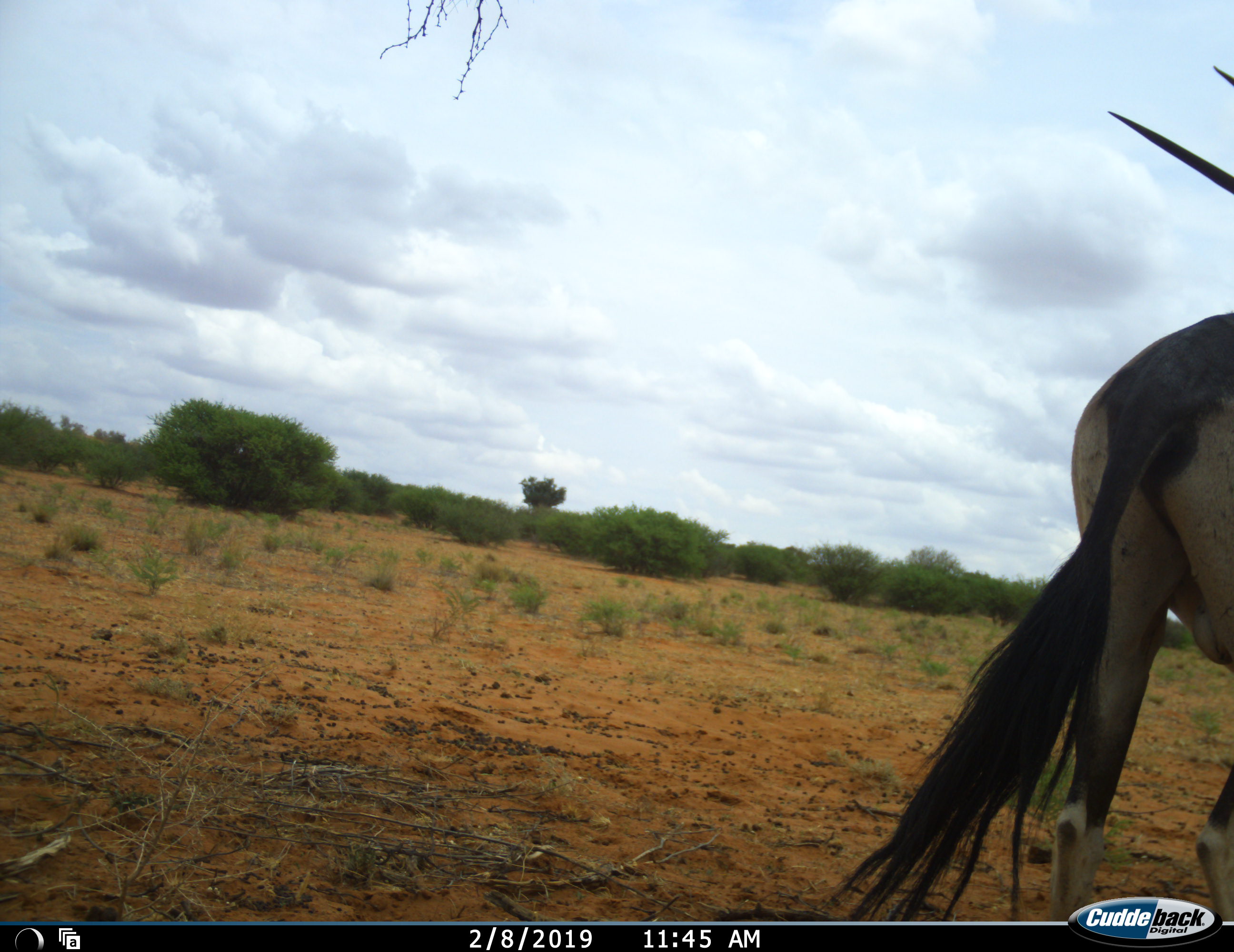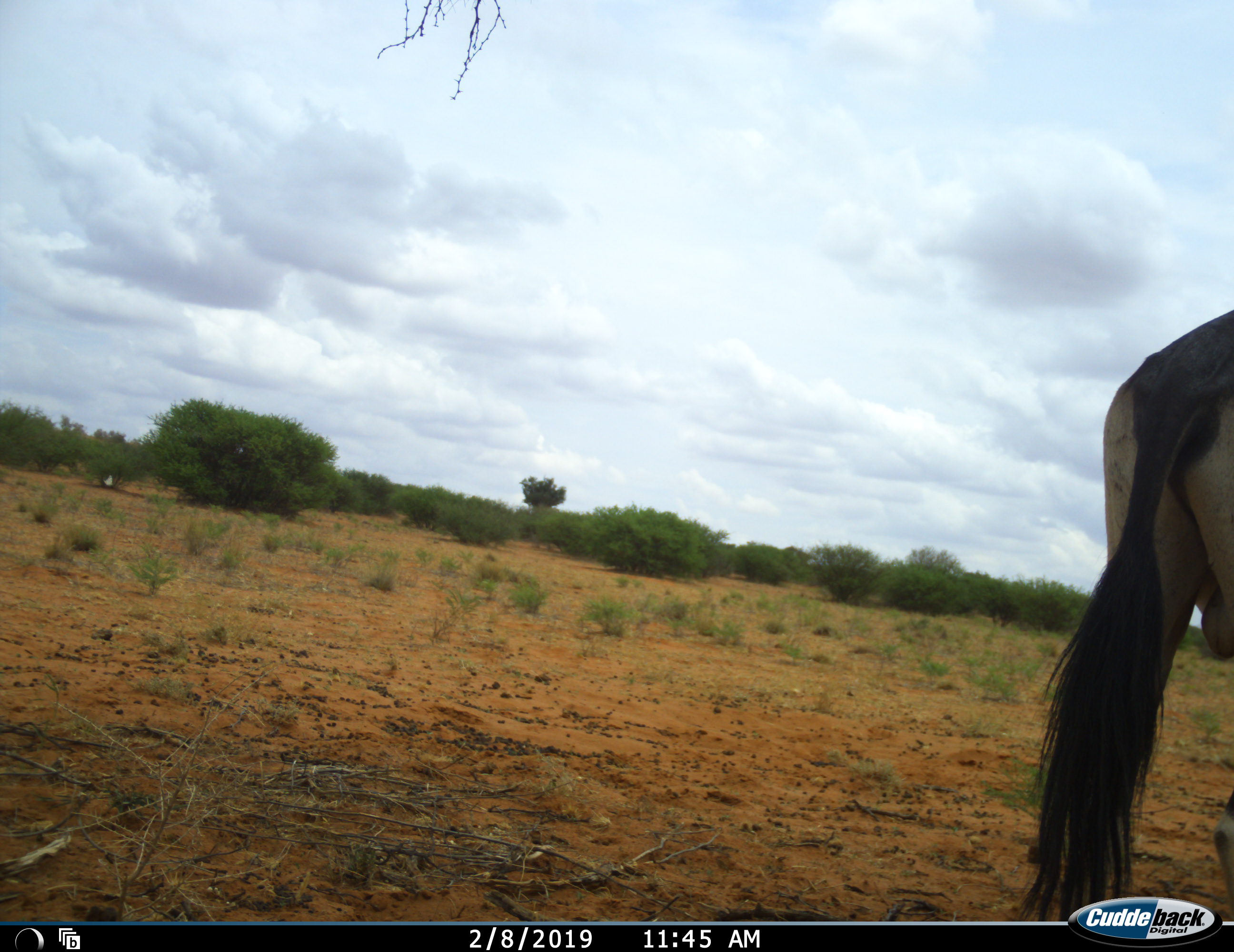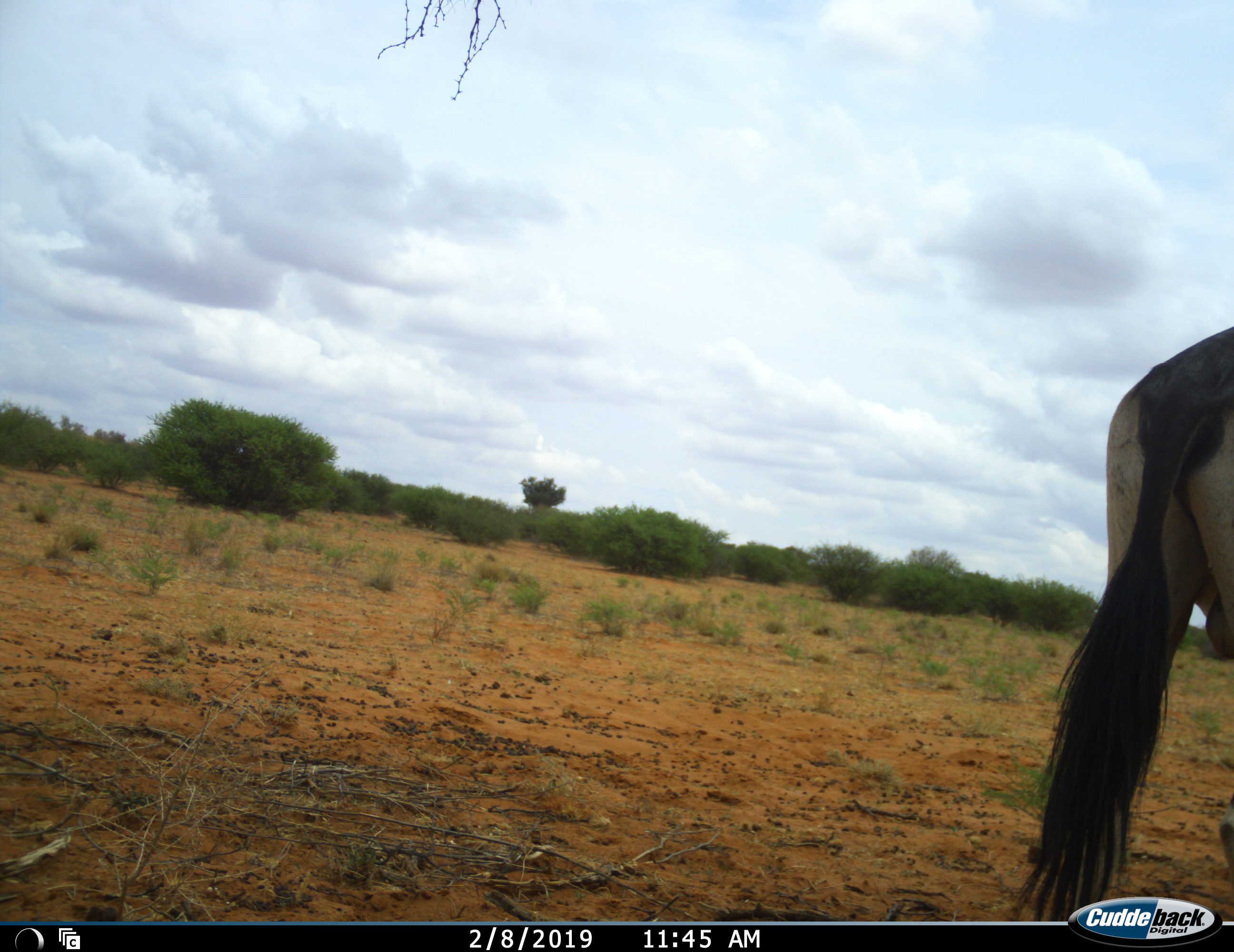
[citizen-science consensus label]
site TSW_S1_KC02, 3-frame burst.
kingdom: Animalia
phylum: Chordata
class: Mammalia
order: Artiodactyla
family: Bovidae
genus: Oryx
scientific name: Oryx gazella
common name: gemsbok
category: oryx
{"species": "oryx (gemsbok) (Oryx gazella)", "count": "1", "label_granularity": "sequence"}